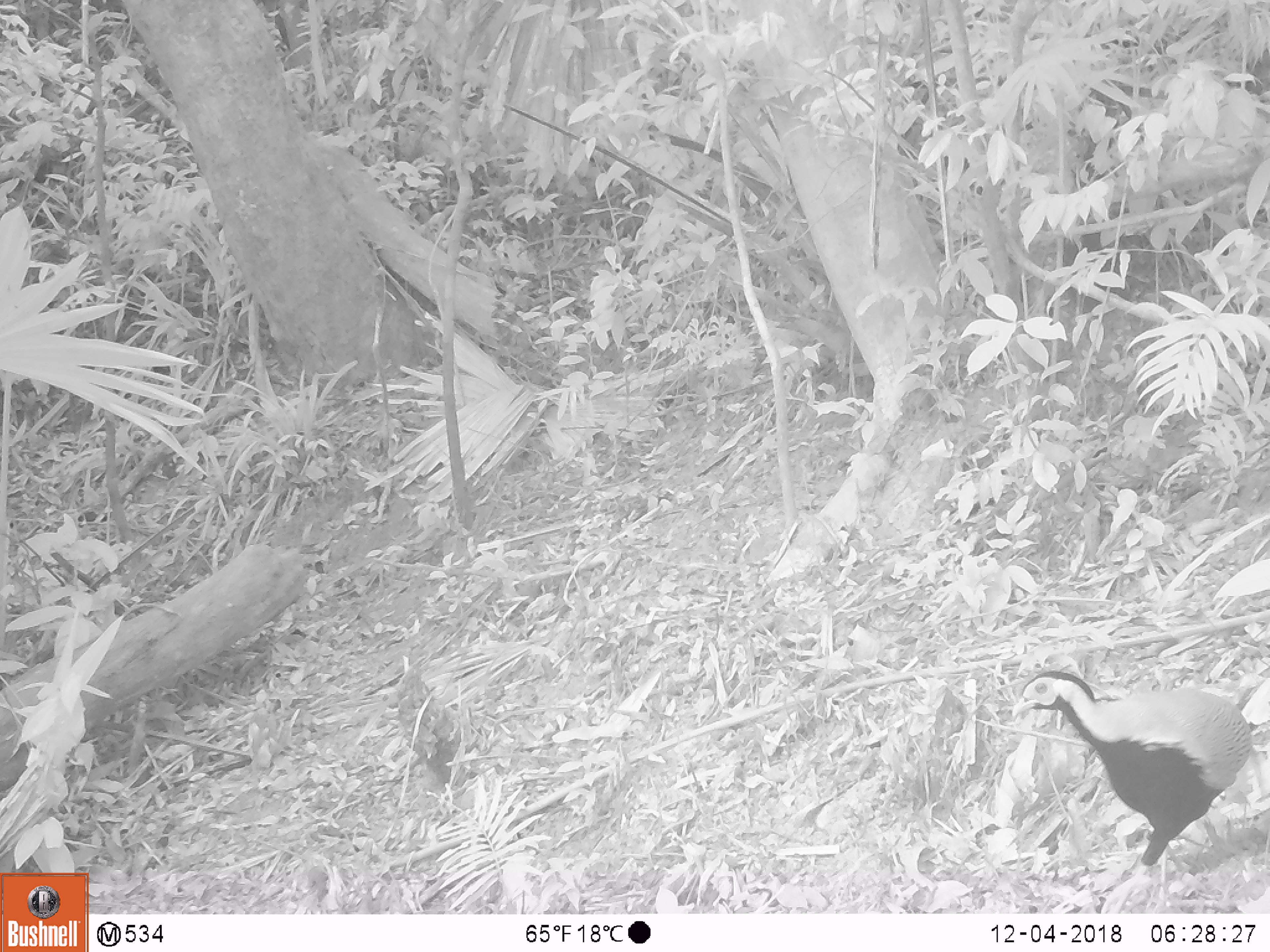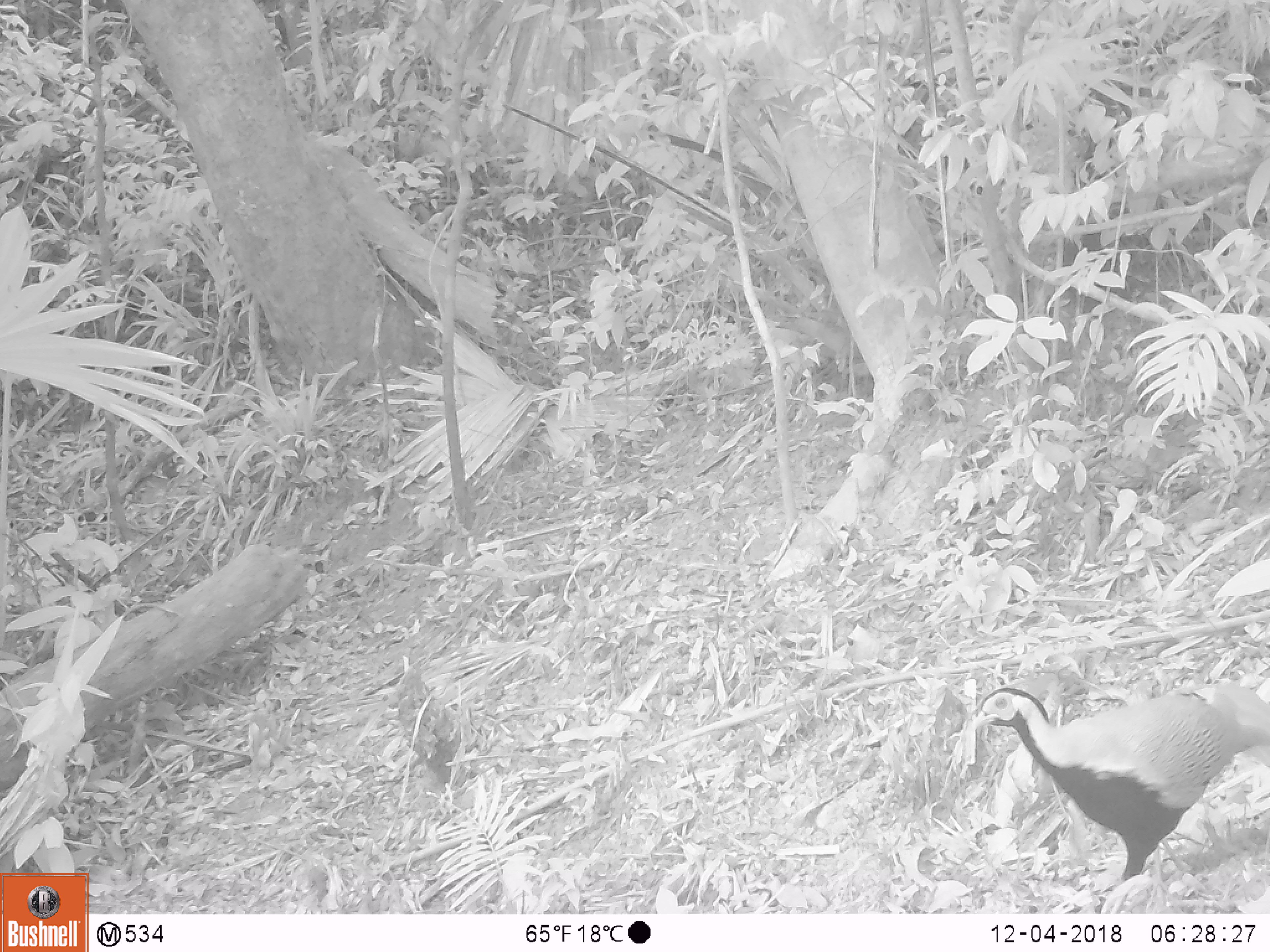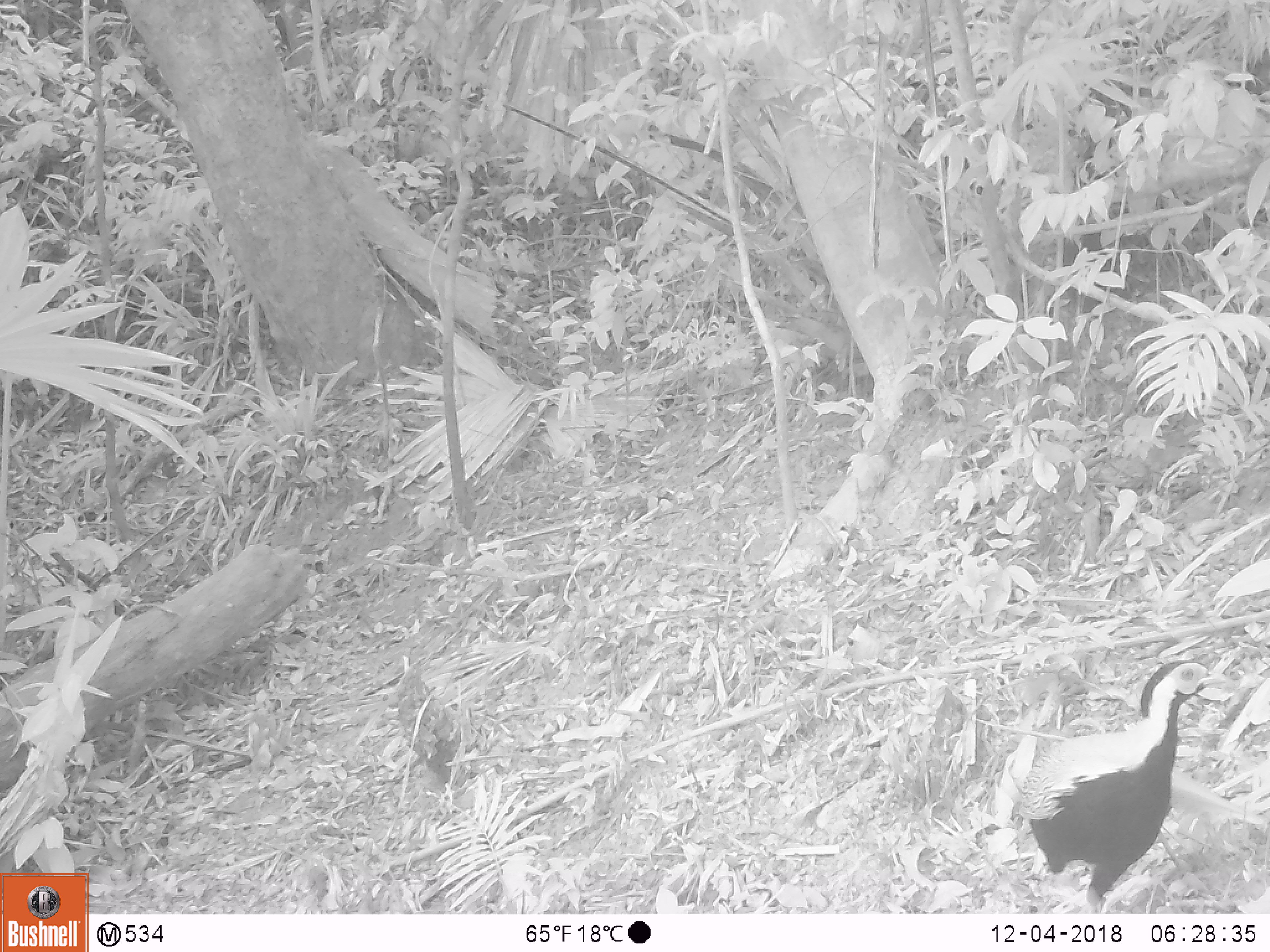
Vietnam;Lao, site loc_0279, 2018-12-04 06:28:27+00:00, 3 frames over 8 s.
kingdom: Animalia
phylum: Chordata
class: Aves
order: Galliformes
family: Phasianidae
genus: Lophura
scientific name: Lophura nycthemera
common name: silver pheasant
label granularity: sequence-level